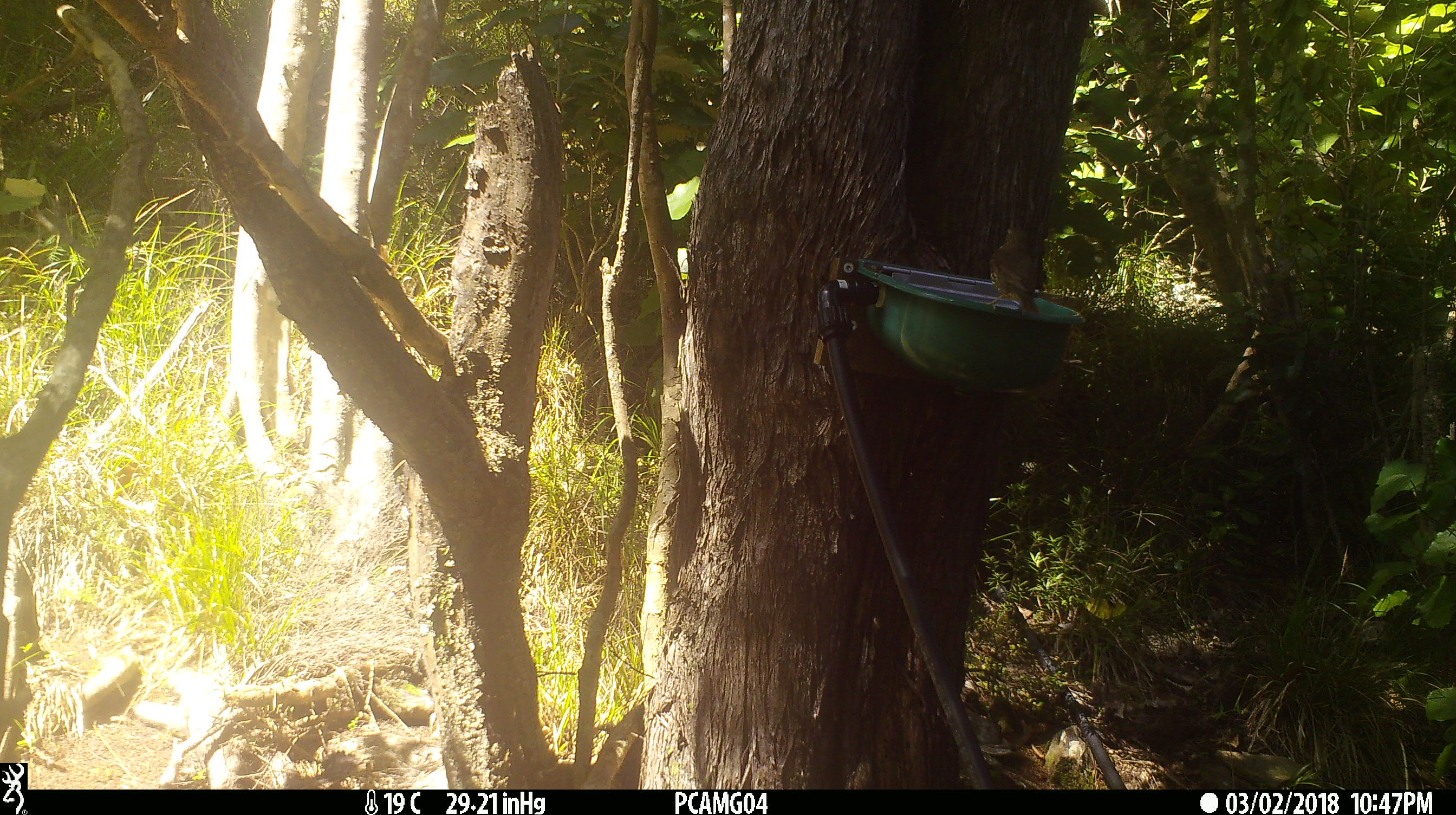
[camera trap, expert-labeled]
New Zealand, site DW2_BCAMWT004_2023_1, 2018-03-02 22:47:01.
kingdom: Animalia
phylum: Chordata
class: Aves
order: Passeriformes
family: Turdidae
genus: Turdus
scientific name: Turdus philomelos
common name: song thrush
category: thrush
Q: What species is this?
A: Thrush (song thrush) (Turdus philomelos).